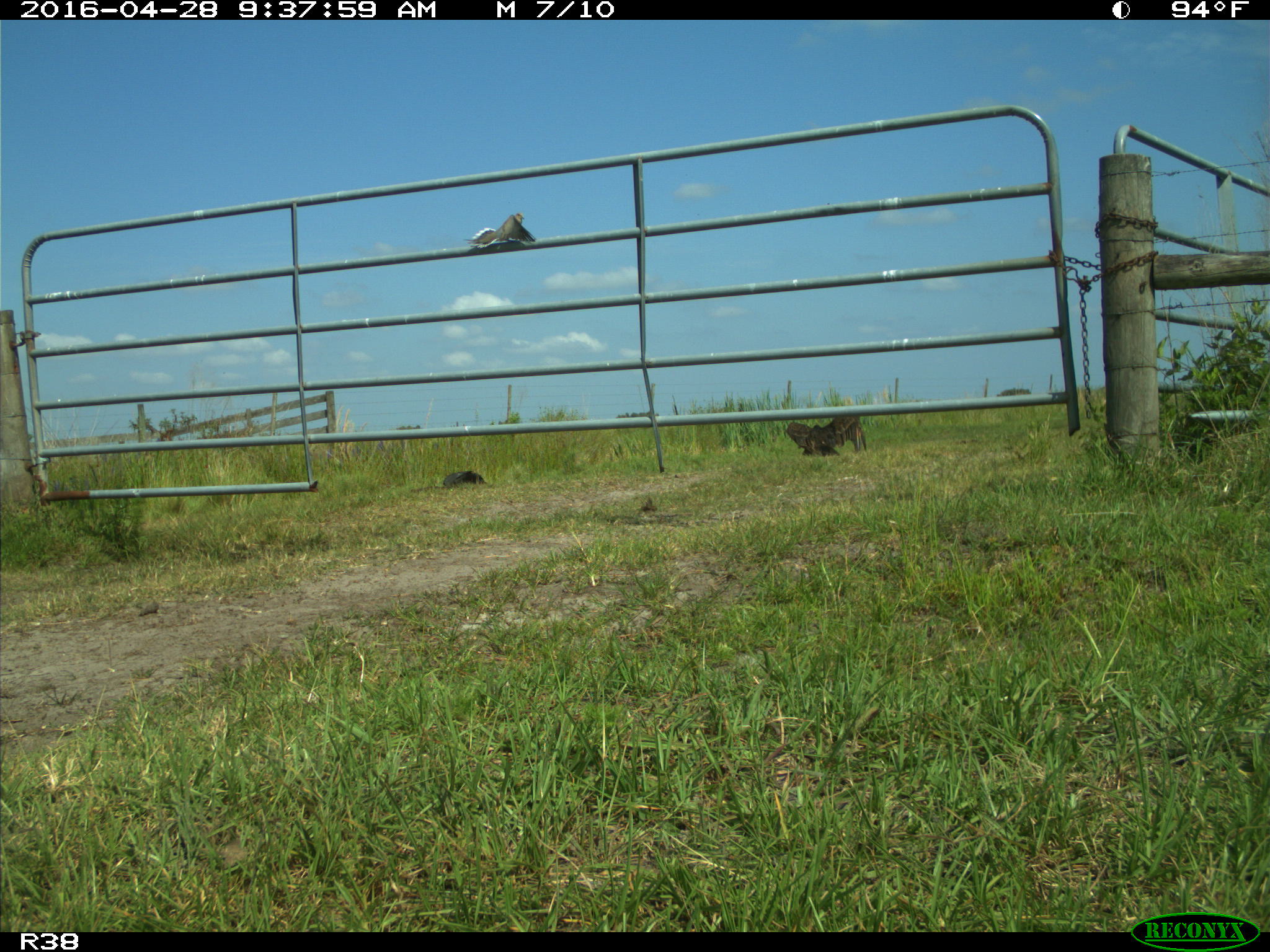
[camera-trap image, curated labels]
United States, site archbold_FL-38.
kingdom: Animalia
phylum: Chordata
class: Aves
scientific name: Aves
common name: birds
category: unidentified bird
Unidentified bird (birds) (Aves).